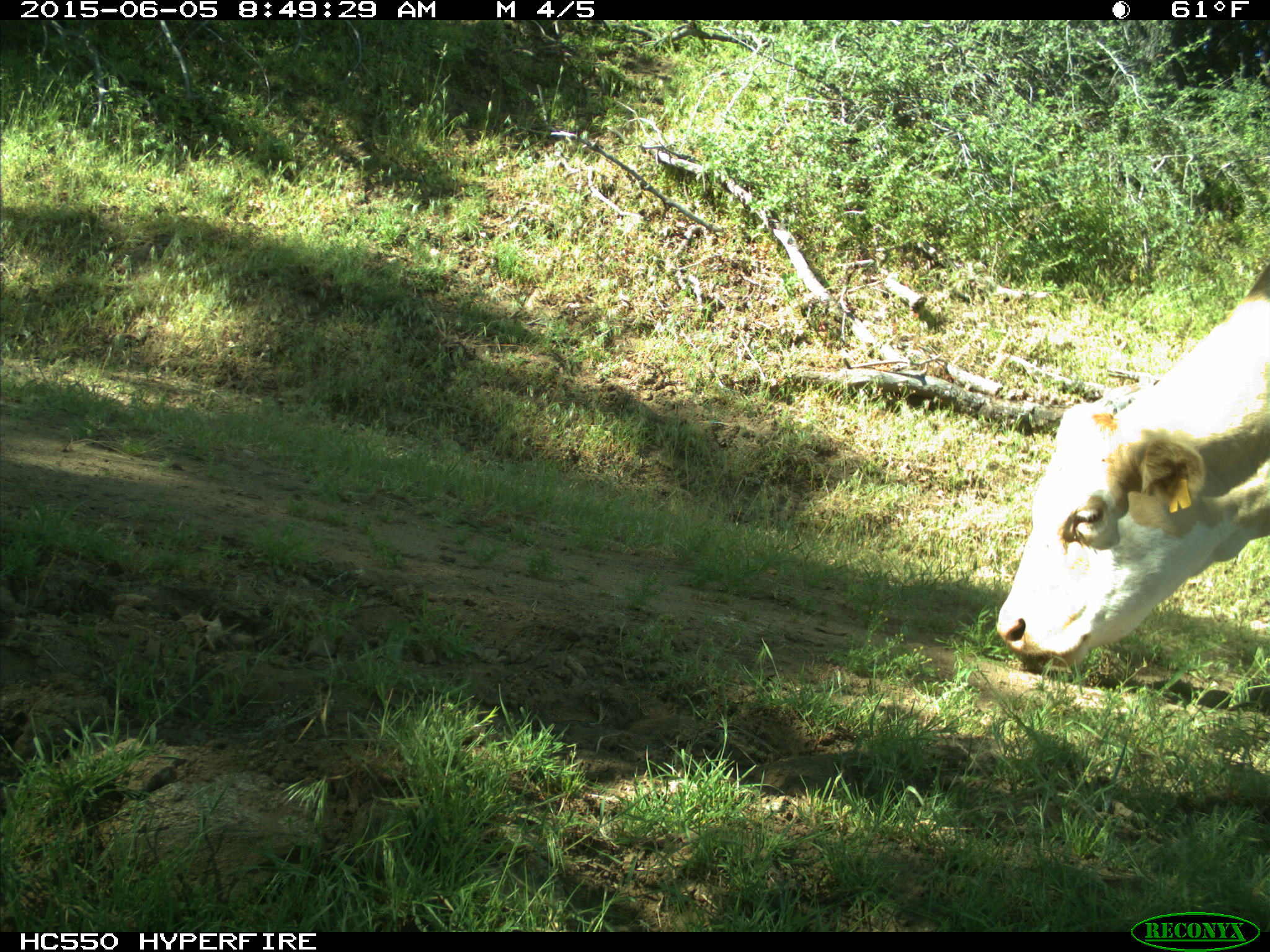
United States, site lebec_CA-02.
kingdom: Animalia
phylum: Chordata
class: Mammalia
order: Artiodactyla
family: Bovidae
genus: Bos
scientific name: Bos taurus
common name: domestic cow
Bos taurus (domestic cow).